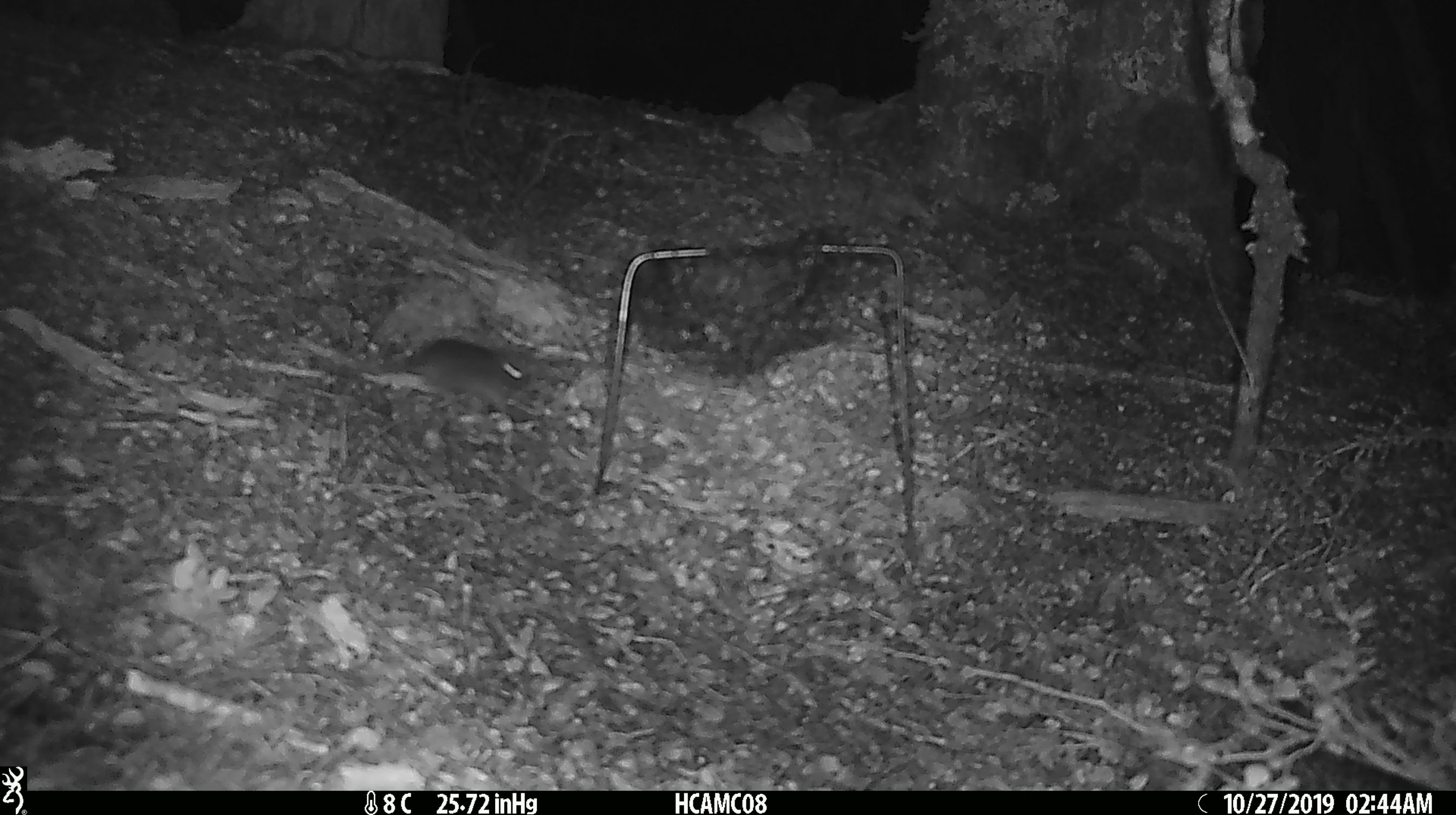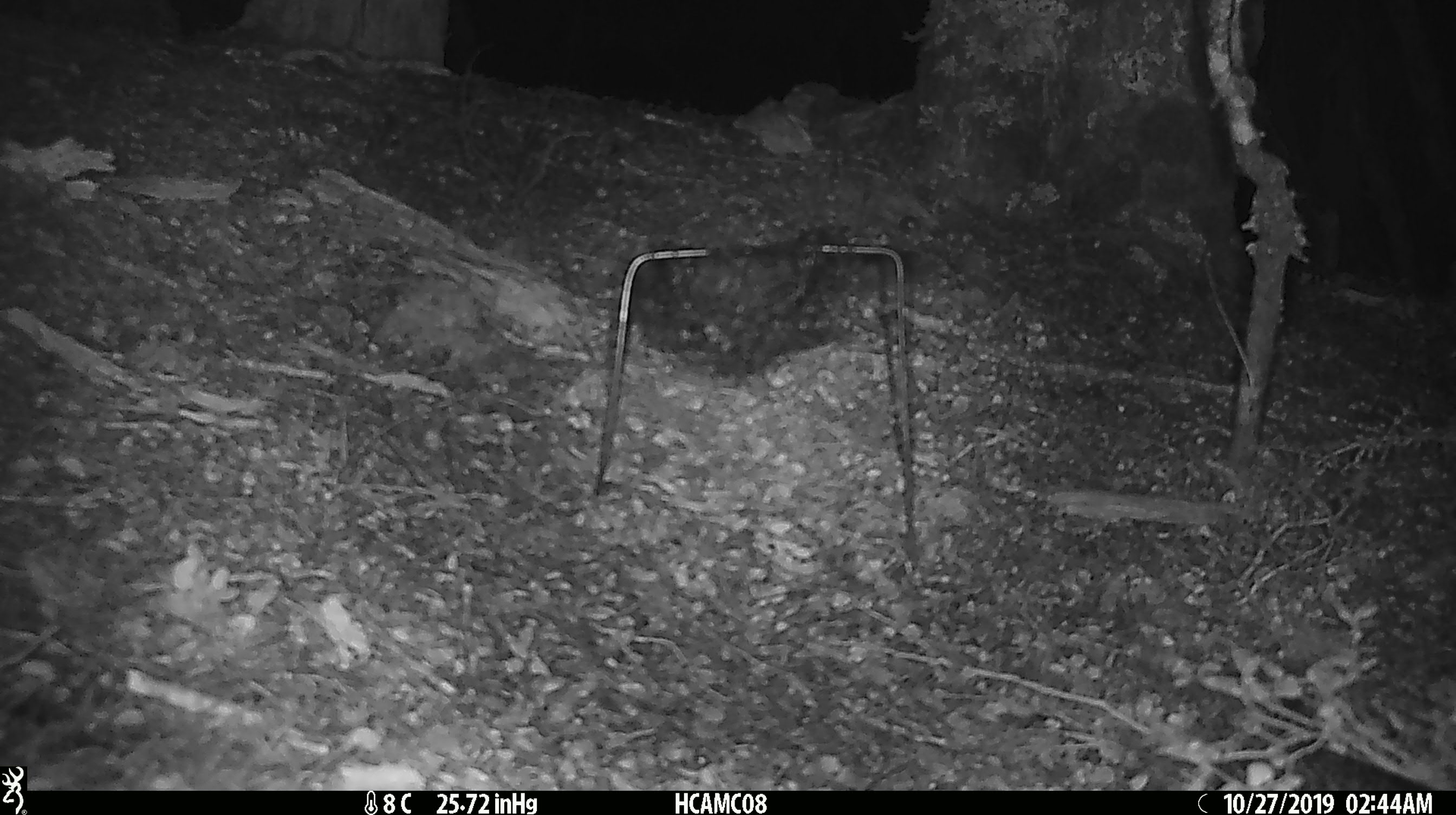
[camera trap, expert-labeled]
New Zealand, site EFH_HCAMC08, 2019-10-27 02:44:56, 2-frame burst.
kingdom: Animalia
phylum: Chordata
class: Mammalia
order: Rodentia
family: Muridae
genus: Mus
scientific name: Mus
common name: mouse